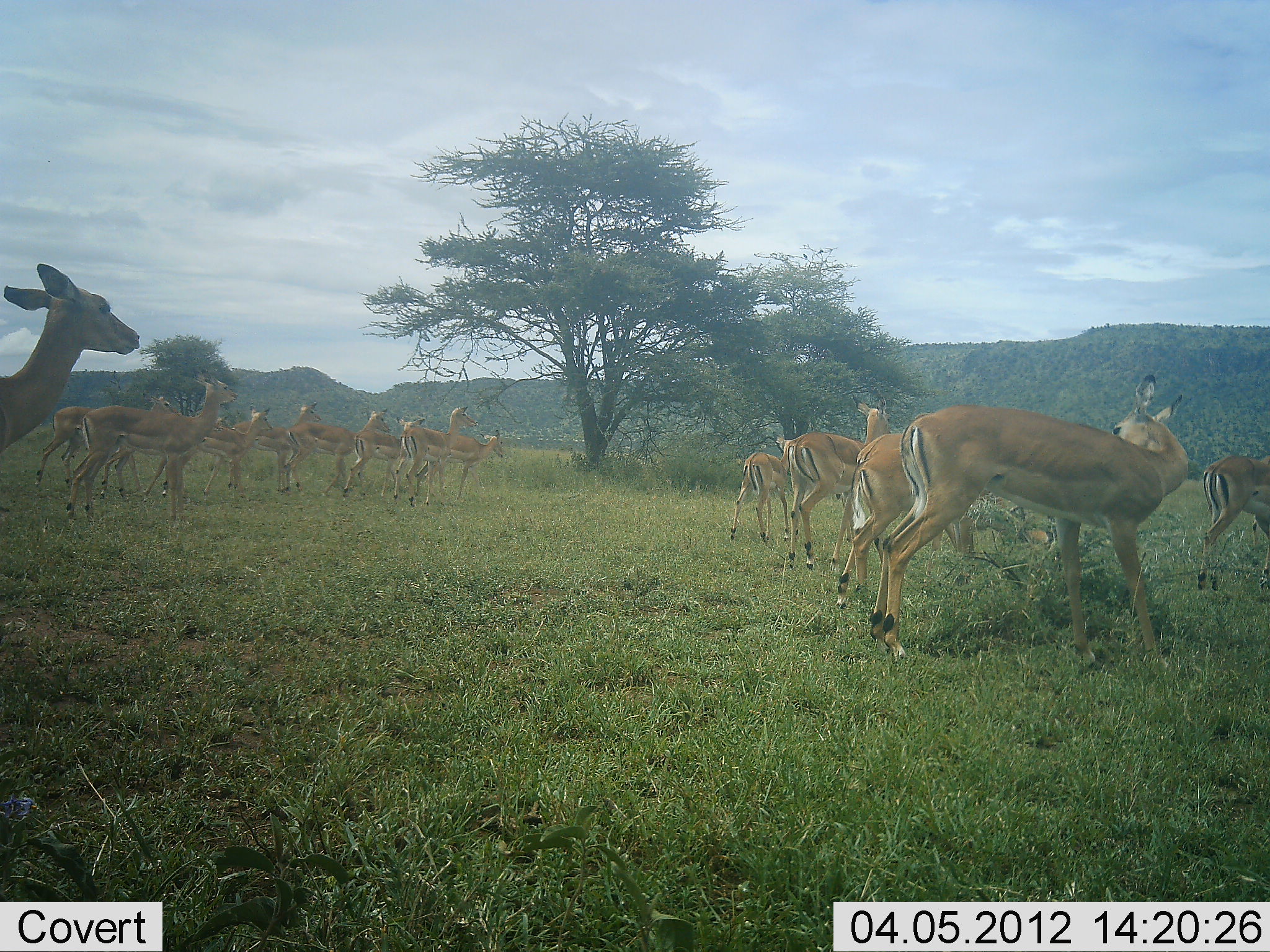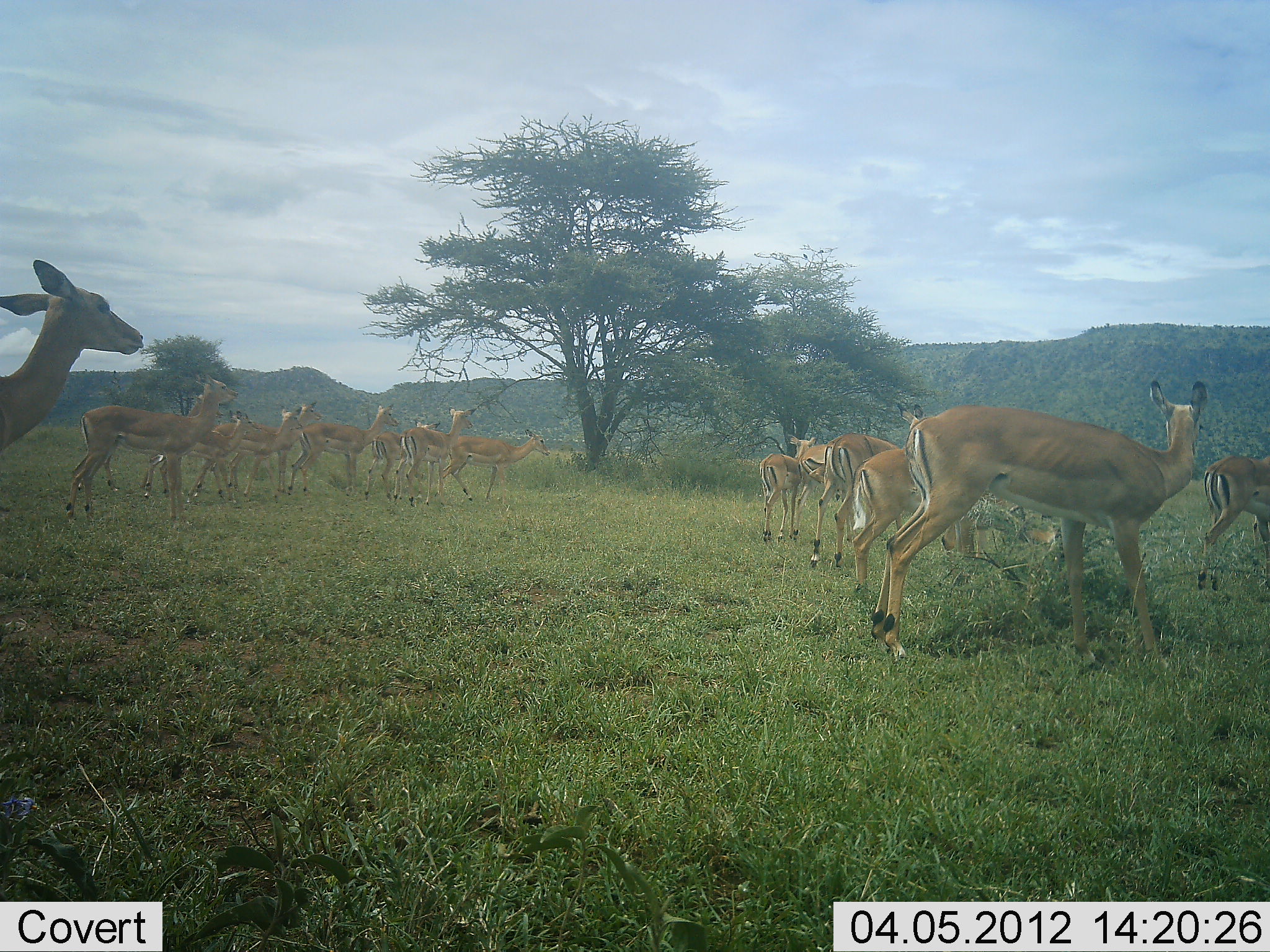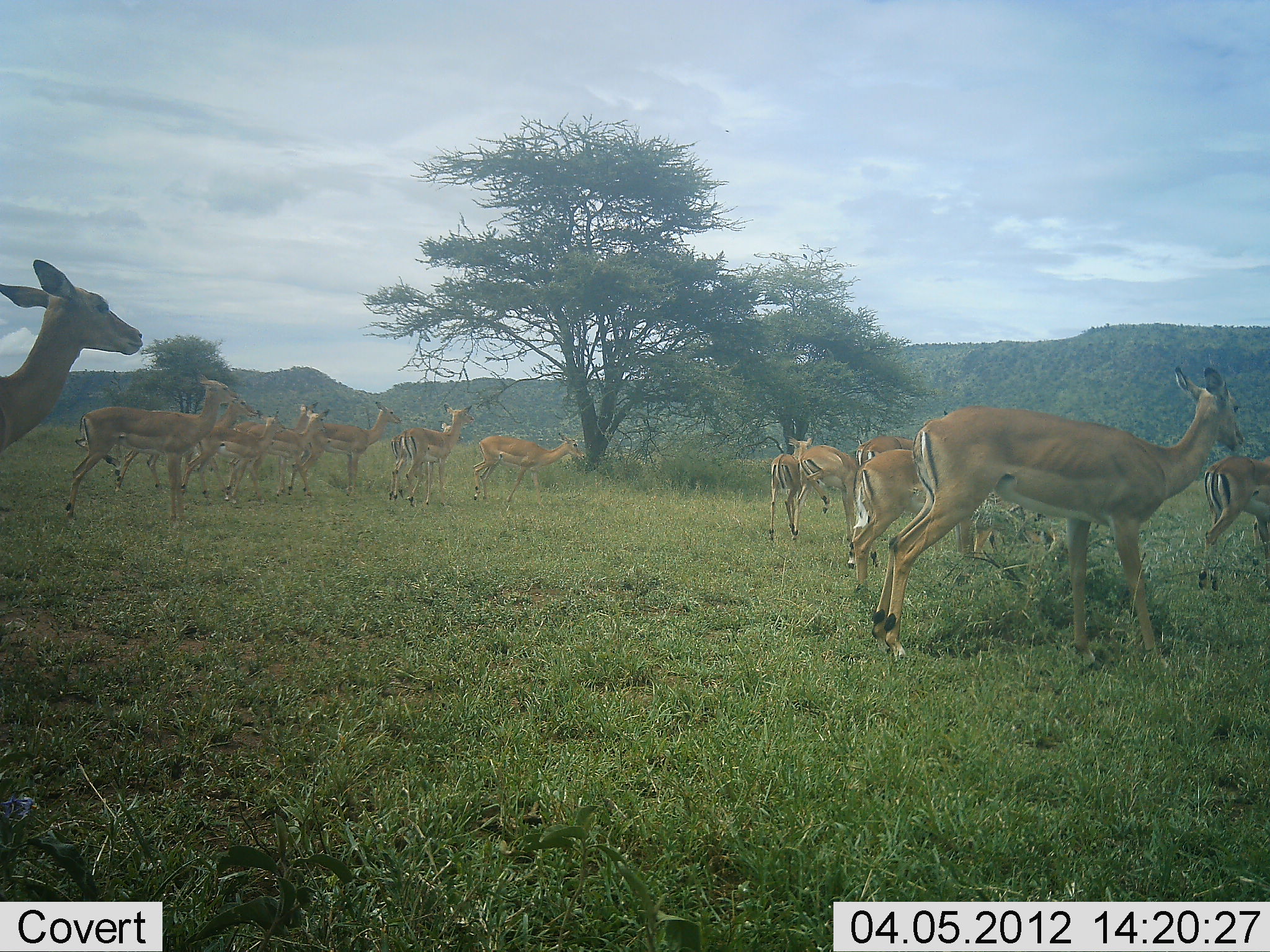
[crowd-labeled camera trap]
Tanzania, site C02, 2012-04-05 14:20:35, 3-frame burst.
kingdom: Animalia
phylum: Chordata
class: Mammalia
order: Artiodactyla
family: Bovidae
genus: Aepyceros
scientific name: Aepyceros melampus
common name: impala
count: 11-50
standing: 84%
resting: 0%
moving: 68%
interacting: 0%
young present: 5%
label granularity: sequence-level